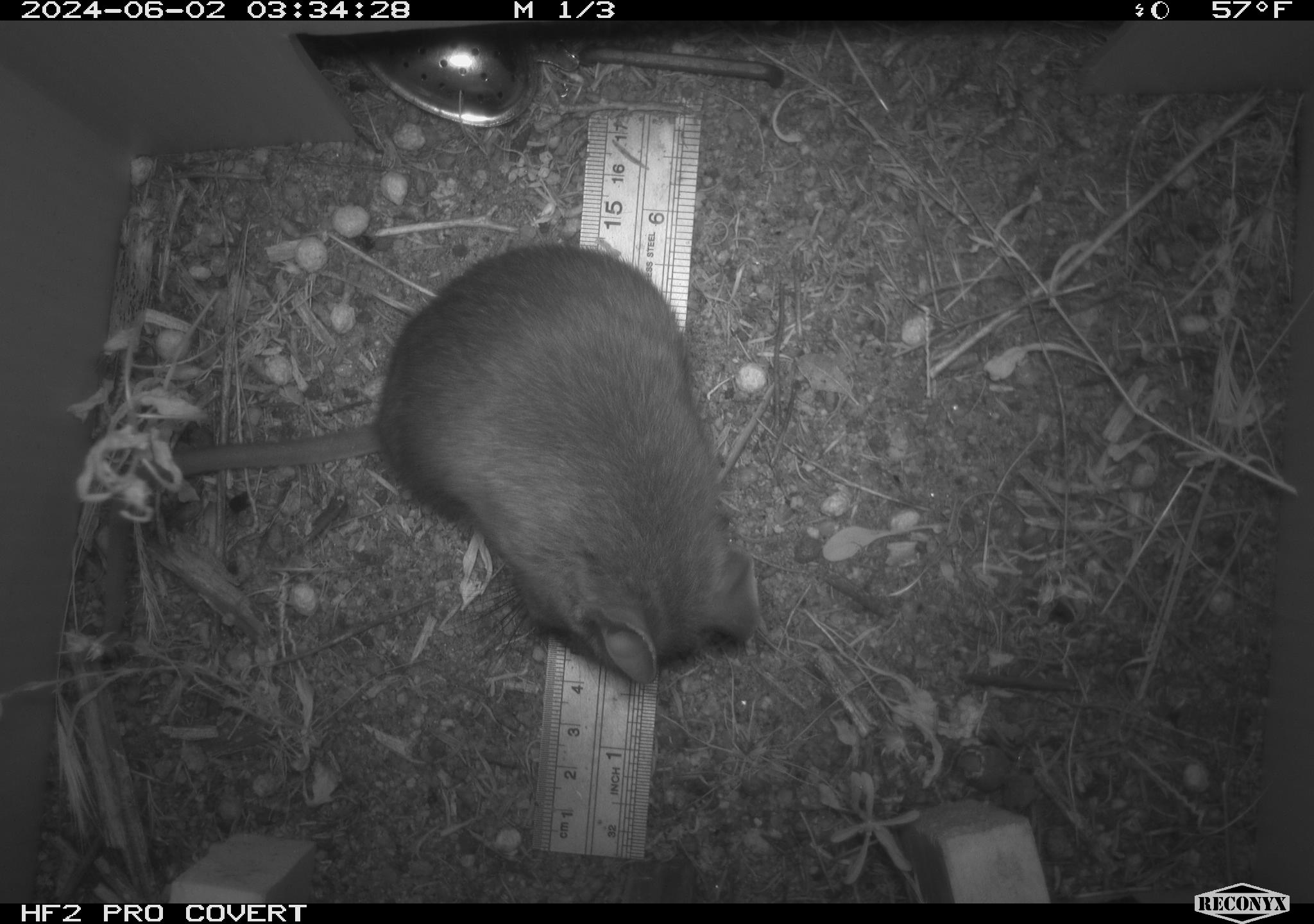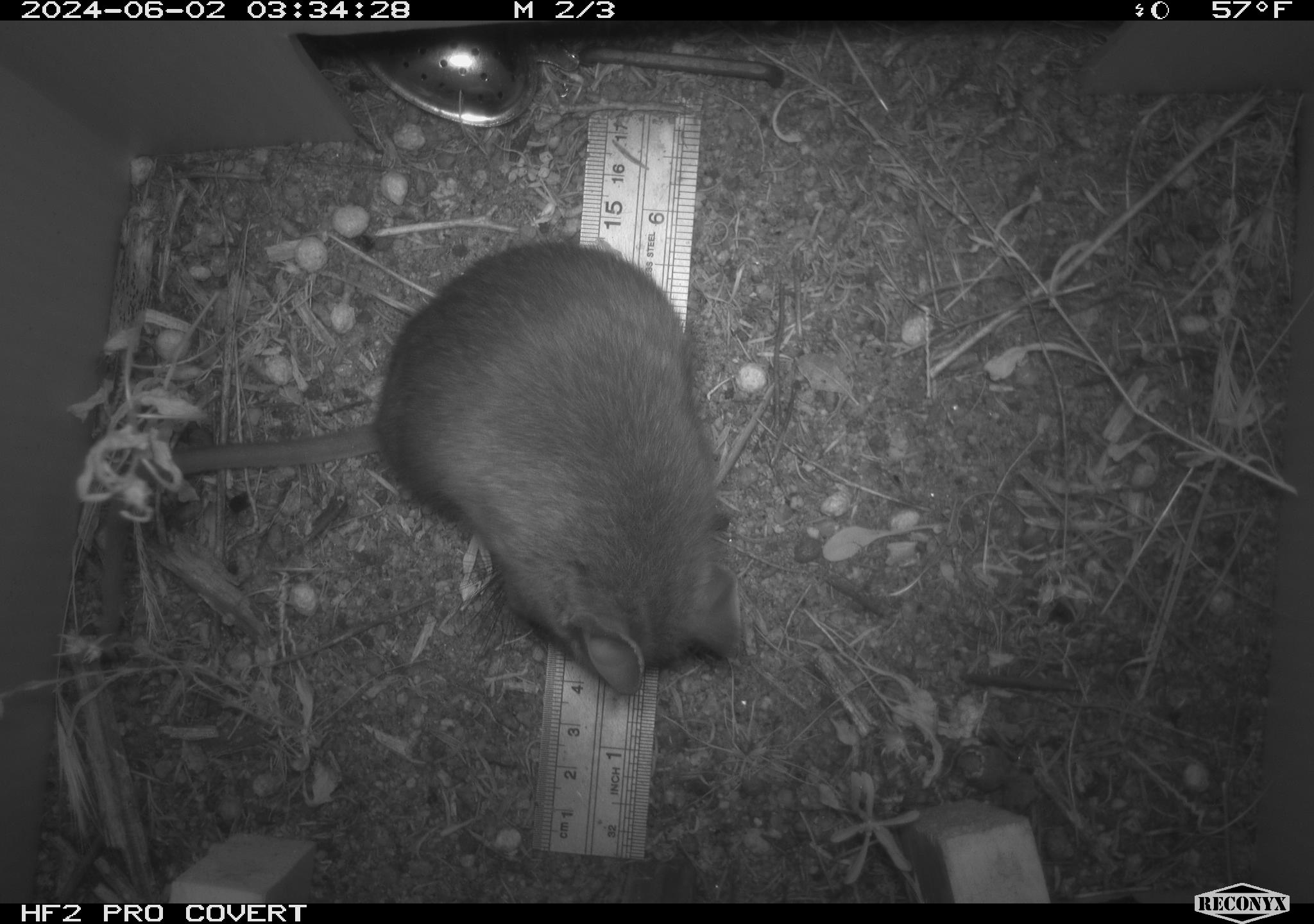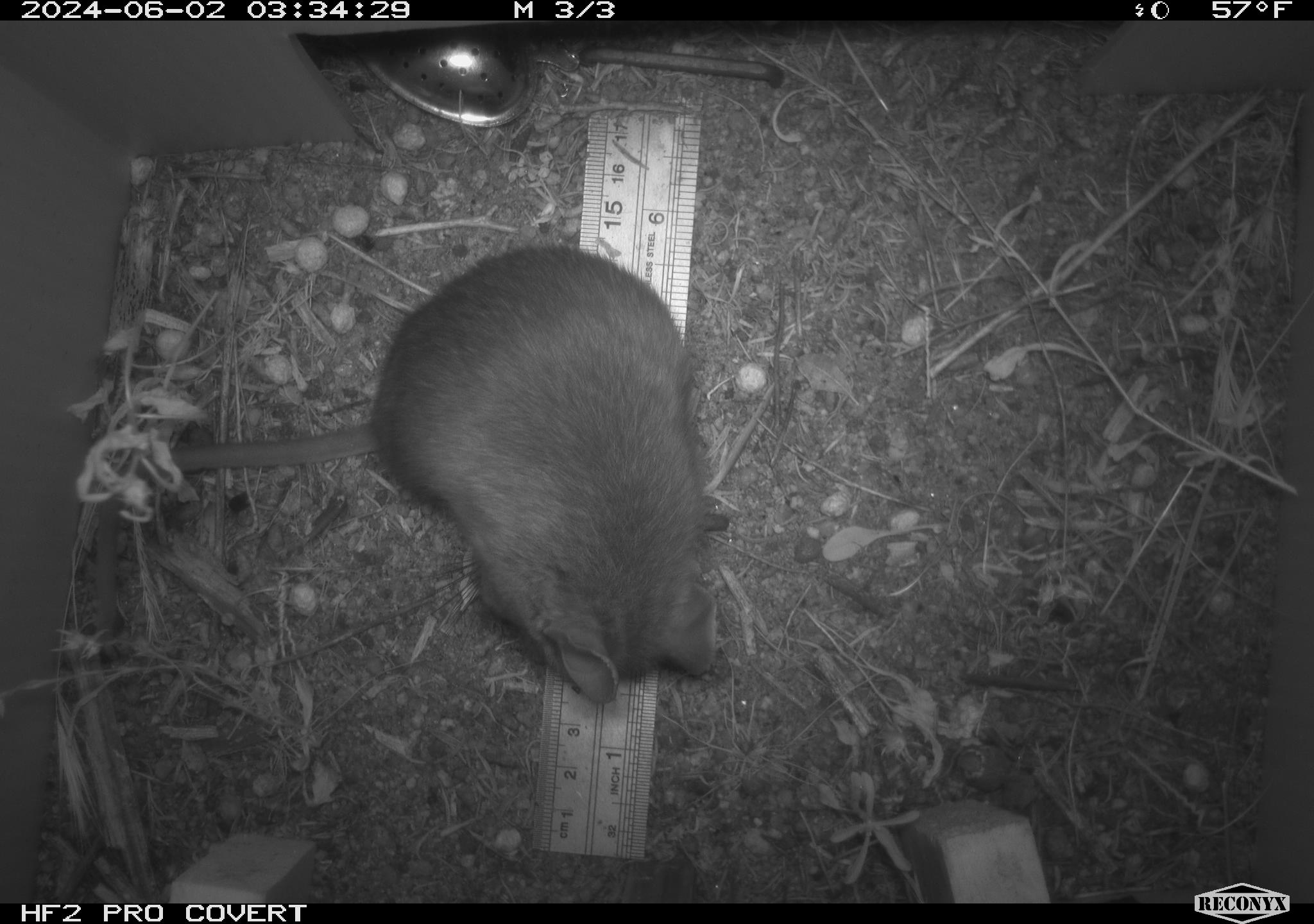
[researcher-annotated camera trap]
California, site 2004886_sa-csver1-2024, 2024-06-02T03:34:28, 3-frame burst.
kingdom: Animalia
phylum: Chordata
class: Mammalia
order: Rodentia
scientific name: Rodentia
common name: rodent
Rodent (Rodentia).